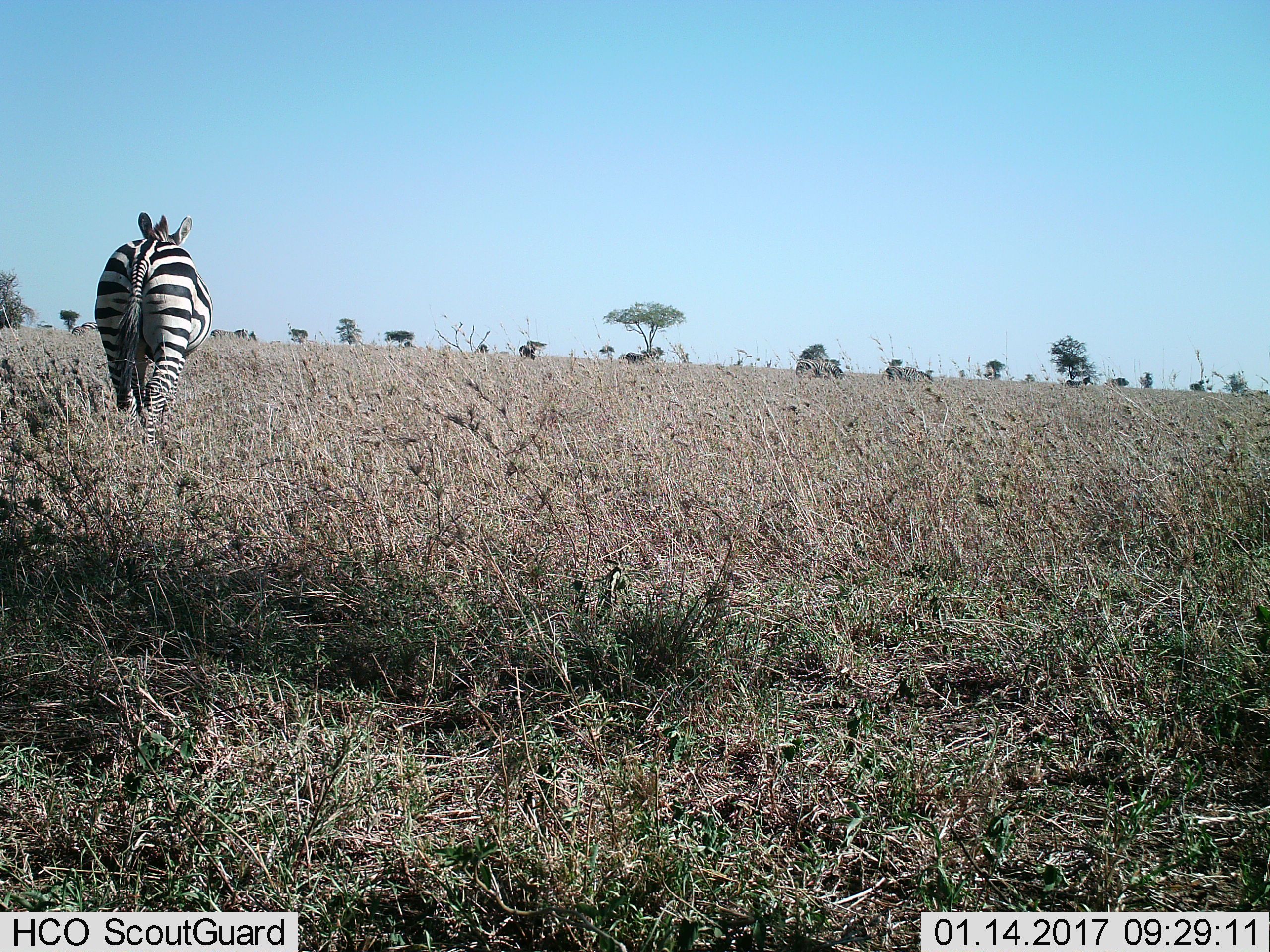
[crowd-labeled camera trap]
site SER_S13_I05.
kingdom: Animalia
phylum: Chordata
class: Mammalia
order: Perissodactyla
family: Equidae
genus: Equus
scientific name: Equus quagga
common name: plains zebra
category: zebraplains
Zebraplains (plains zebra) (Equus quagga), count 1. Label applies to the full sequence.